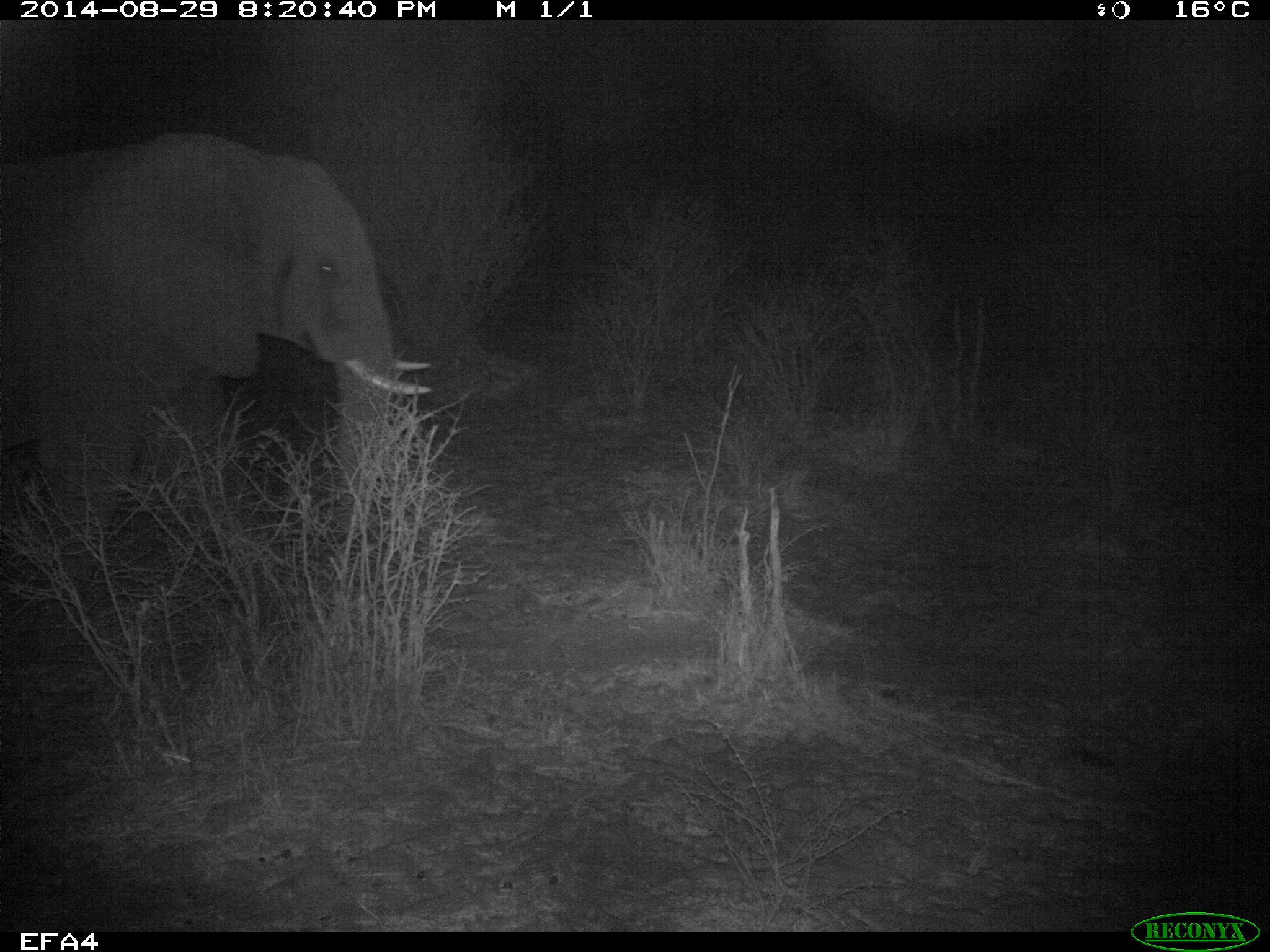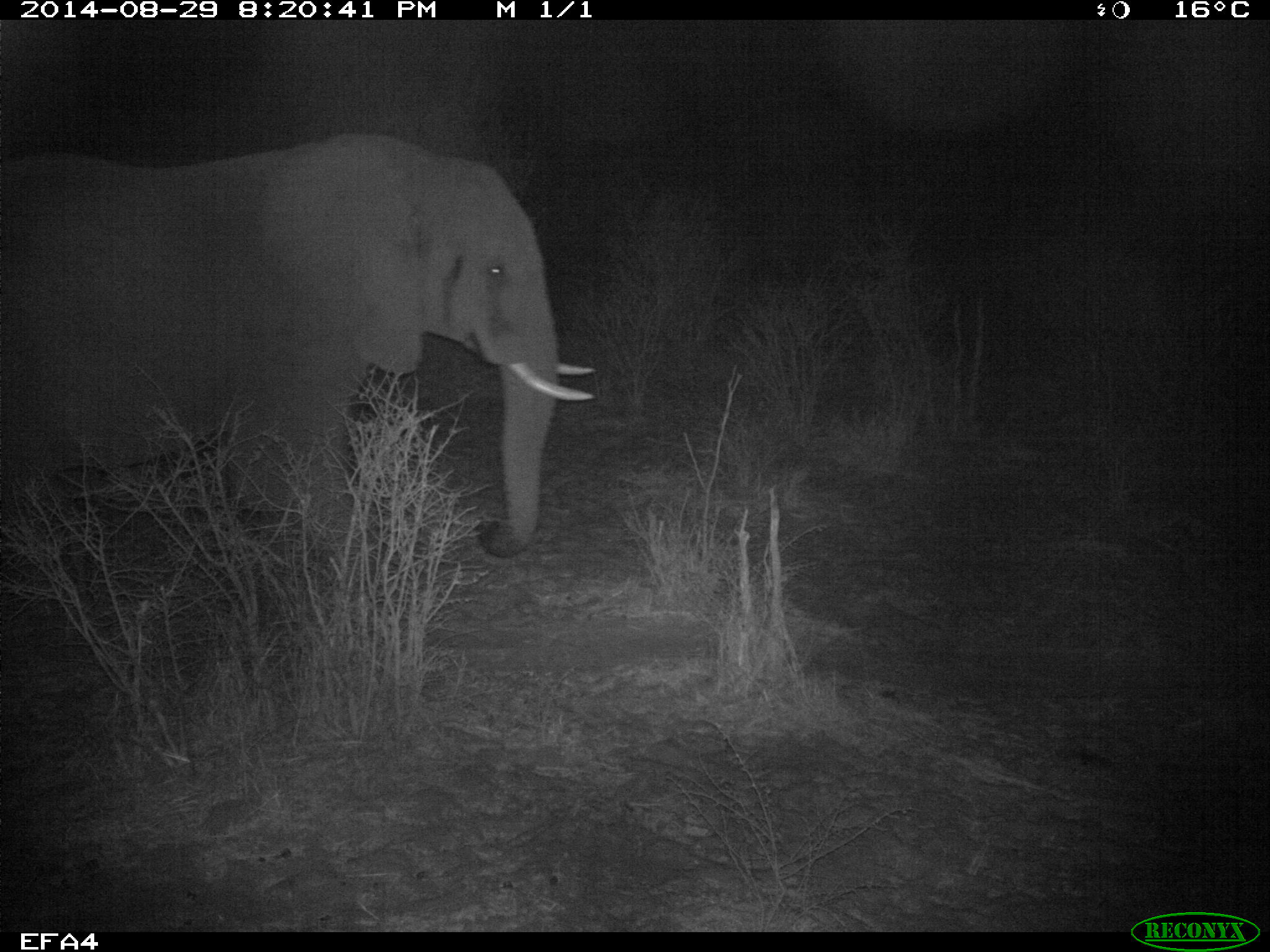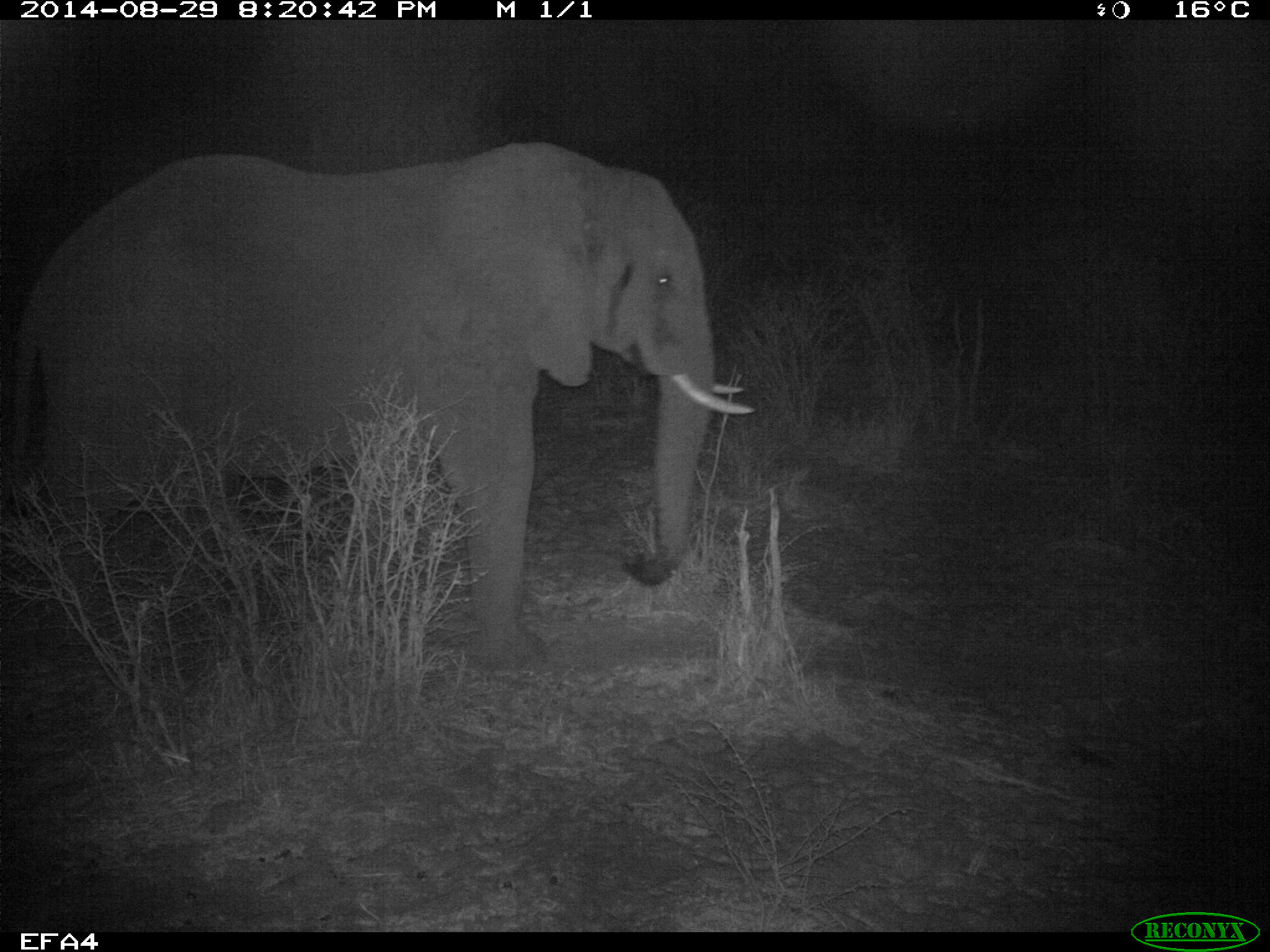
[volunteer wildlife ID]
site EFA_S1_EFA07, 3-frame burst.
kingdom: Animalia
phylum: Chordata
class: Mammalia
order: Proboscidea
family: Elephantidae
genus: Loxodonta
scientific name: Loxodonta africana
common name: african bush elephant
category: elephant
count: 1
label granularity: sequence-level